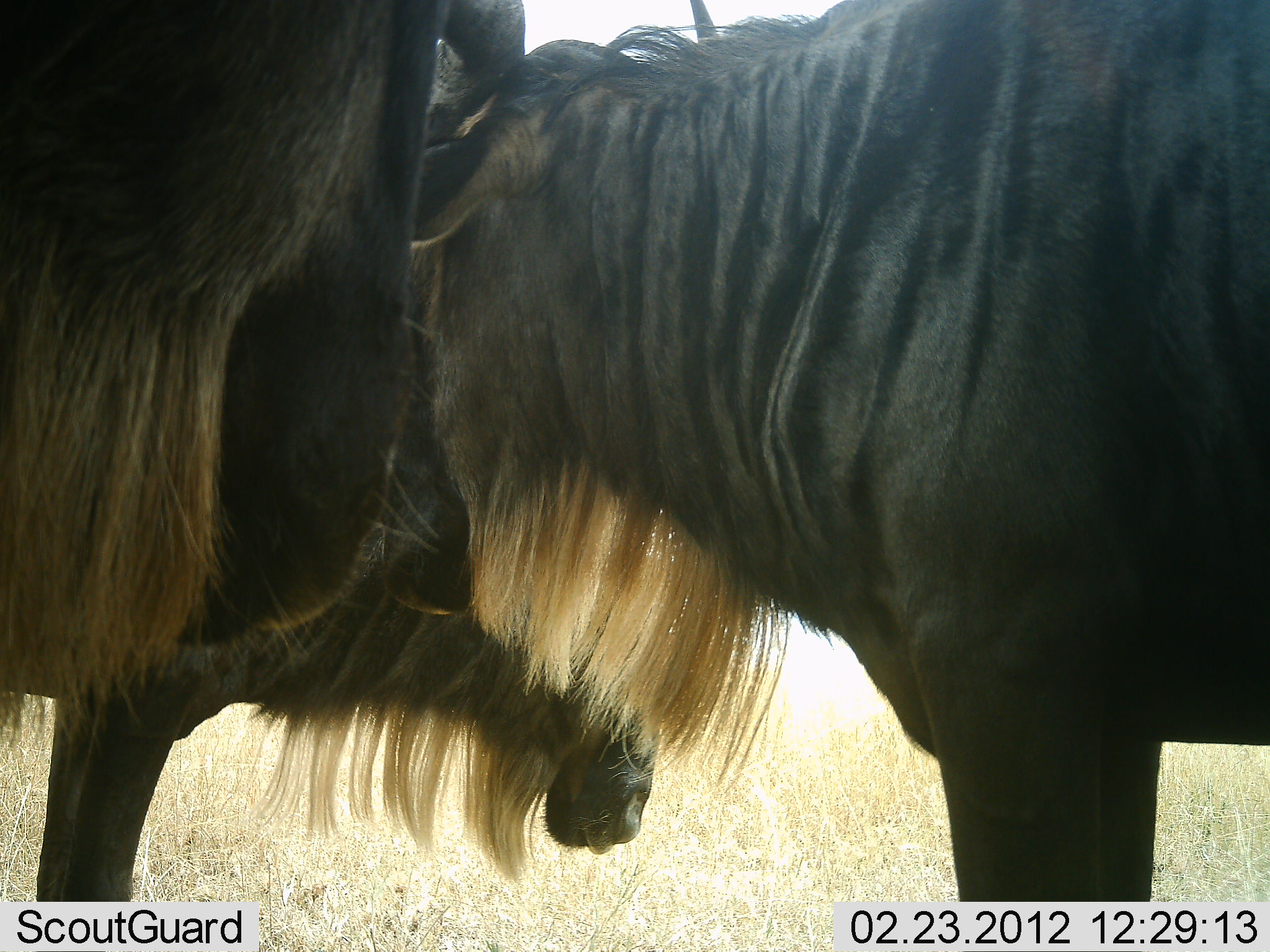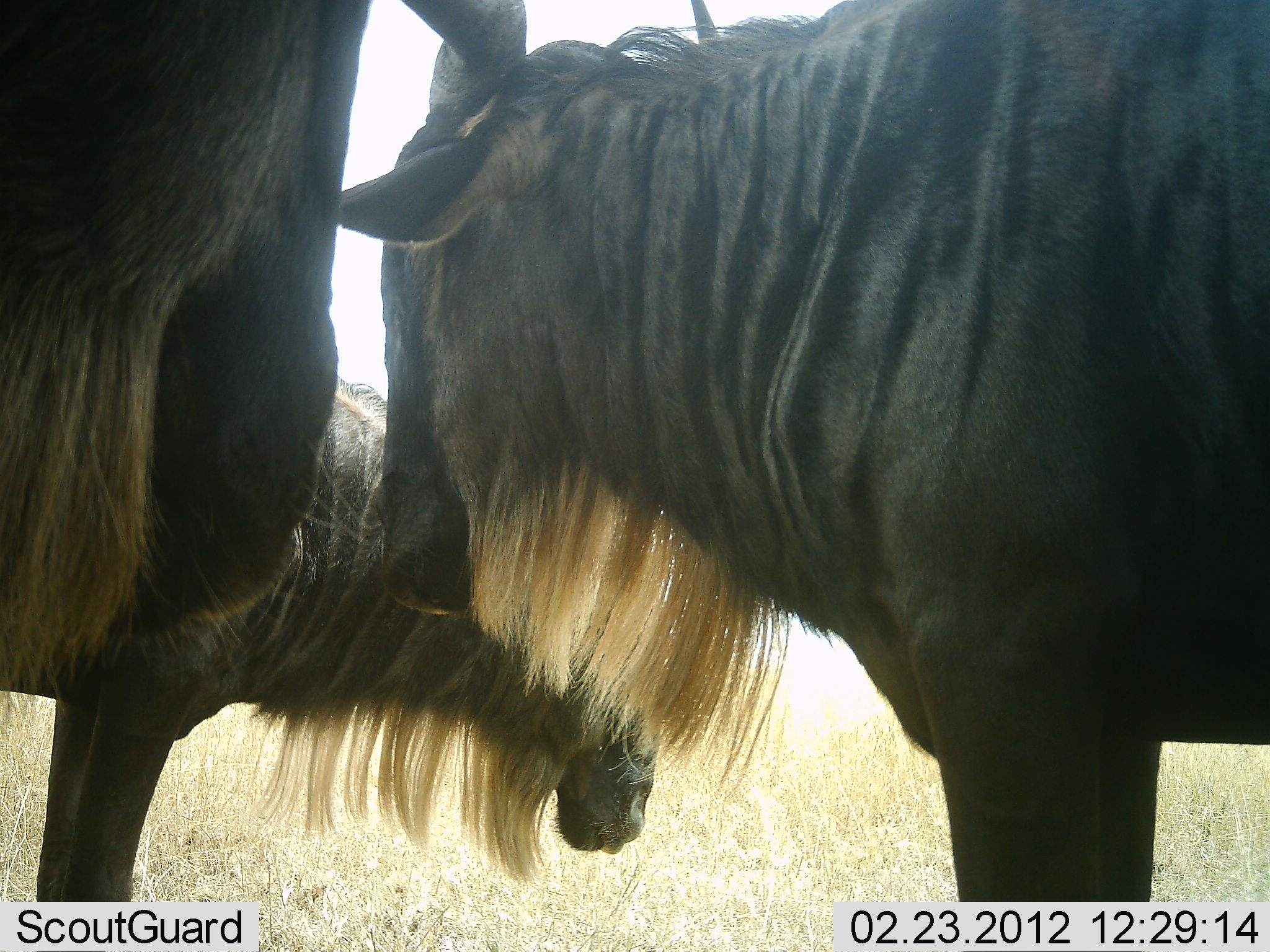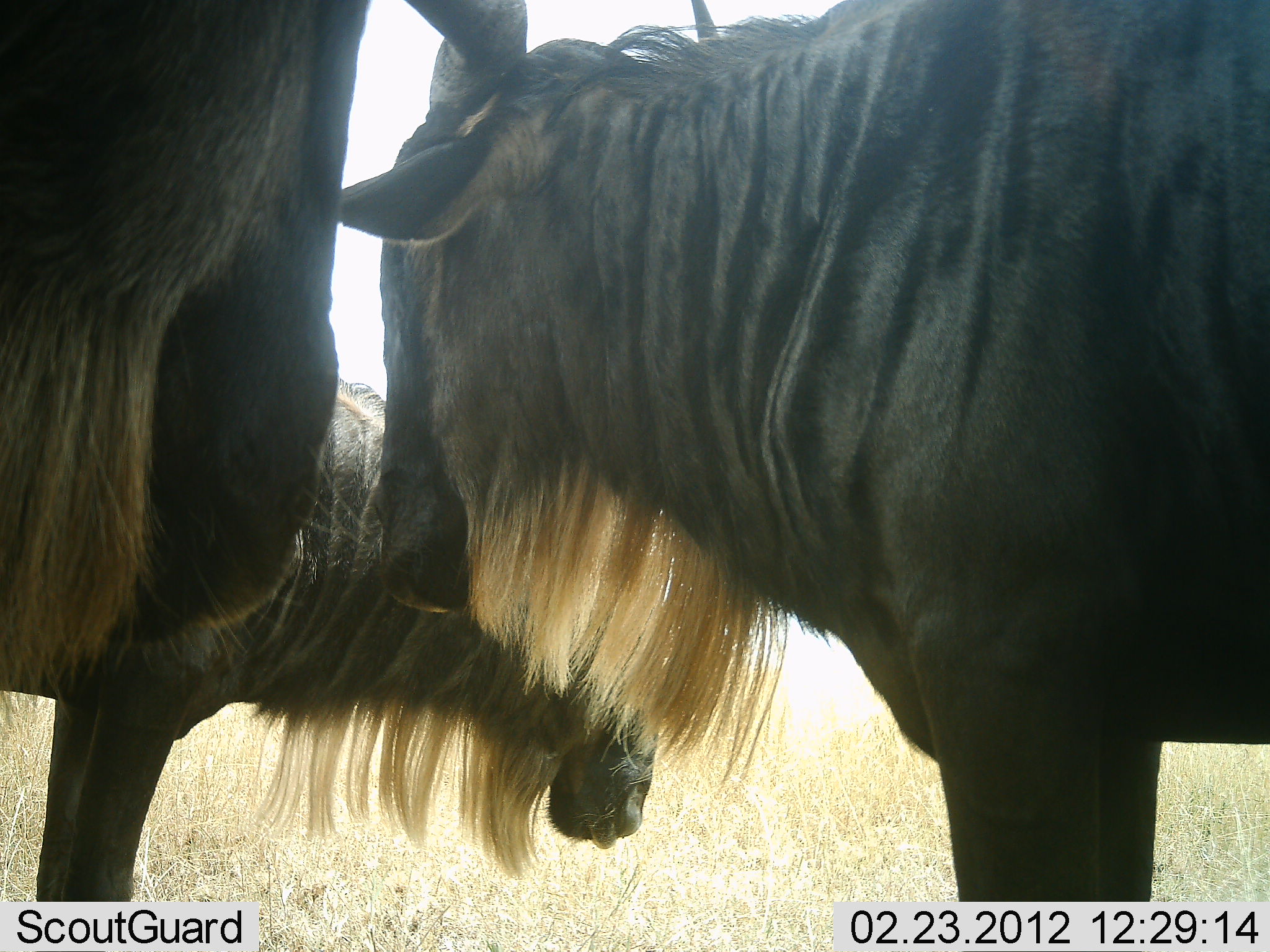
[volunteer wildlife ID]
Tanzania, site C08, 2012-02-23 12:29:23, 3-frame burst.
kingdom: Animalia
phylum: Chordata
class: Mammalia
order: Artiodactyla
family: Bovidae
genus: Connochaetes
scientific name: Connochaetes taurinus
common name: blue wildebeest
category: wildebeest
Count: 3.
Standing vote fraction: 88%.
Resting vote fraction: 6%.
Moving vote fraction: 0%.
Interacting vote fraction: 0%.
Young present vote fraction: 6%.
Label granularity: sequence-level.